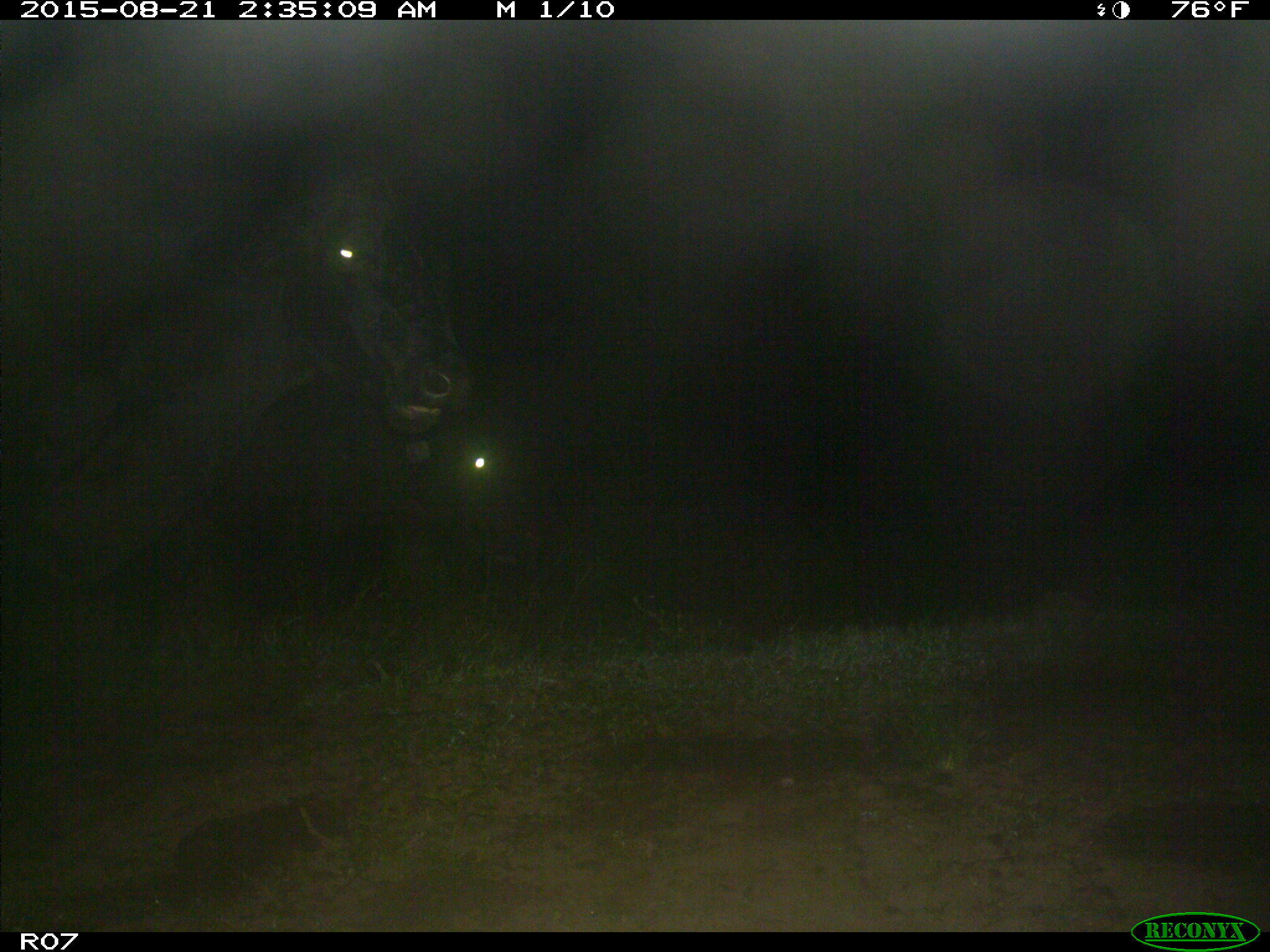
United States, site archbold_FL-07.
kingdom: Animalia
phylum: Chordata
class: Mammalia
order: Artiodactyla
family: Bovidae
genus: Bos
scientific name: Bos taurus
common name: domestic cow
Bos taurus (domestic cow).